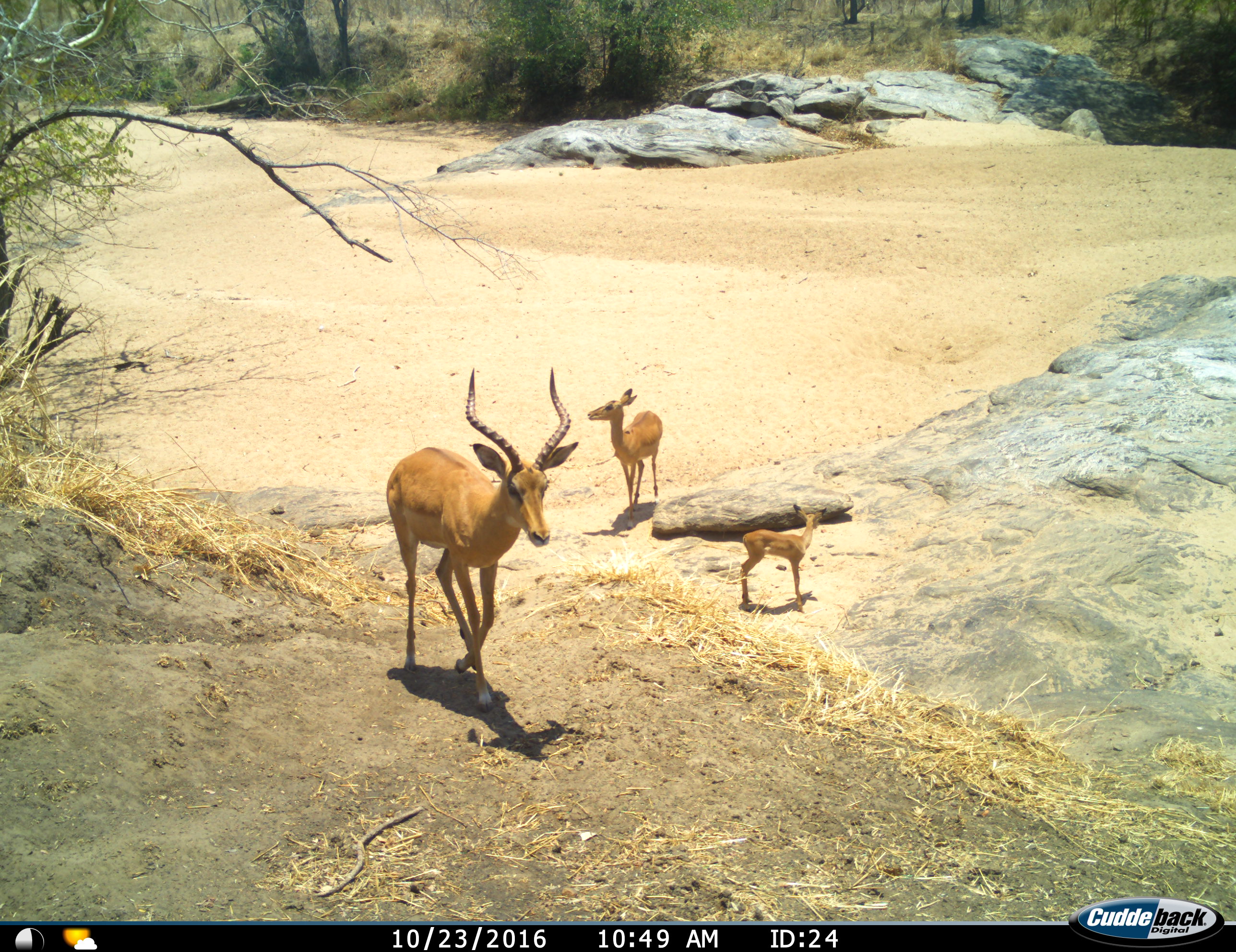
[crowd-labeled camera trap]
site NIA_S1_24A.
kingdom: Animalia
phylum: Chordata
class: Mammalia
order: Artiodactyla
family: Bovidae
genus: Aepyceros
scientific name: Aepyceros melampus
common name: impala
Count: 3.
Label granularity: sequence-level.